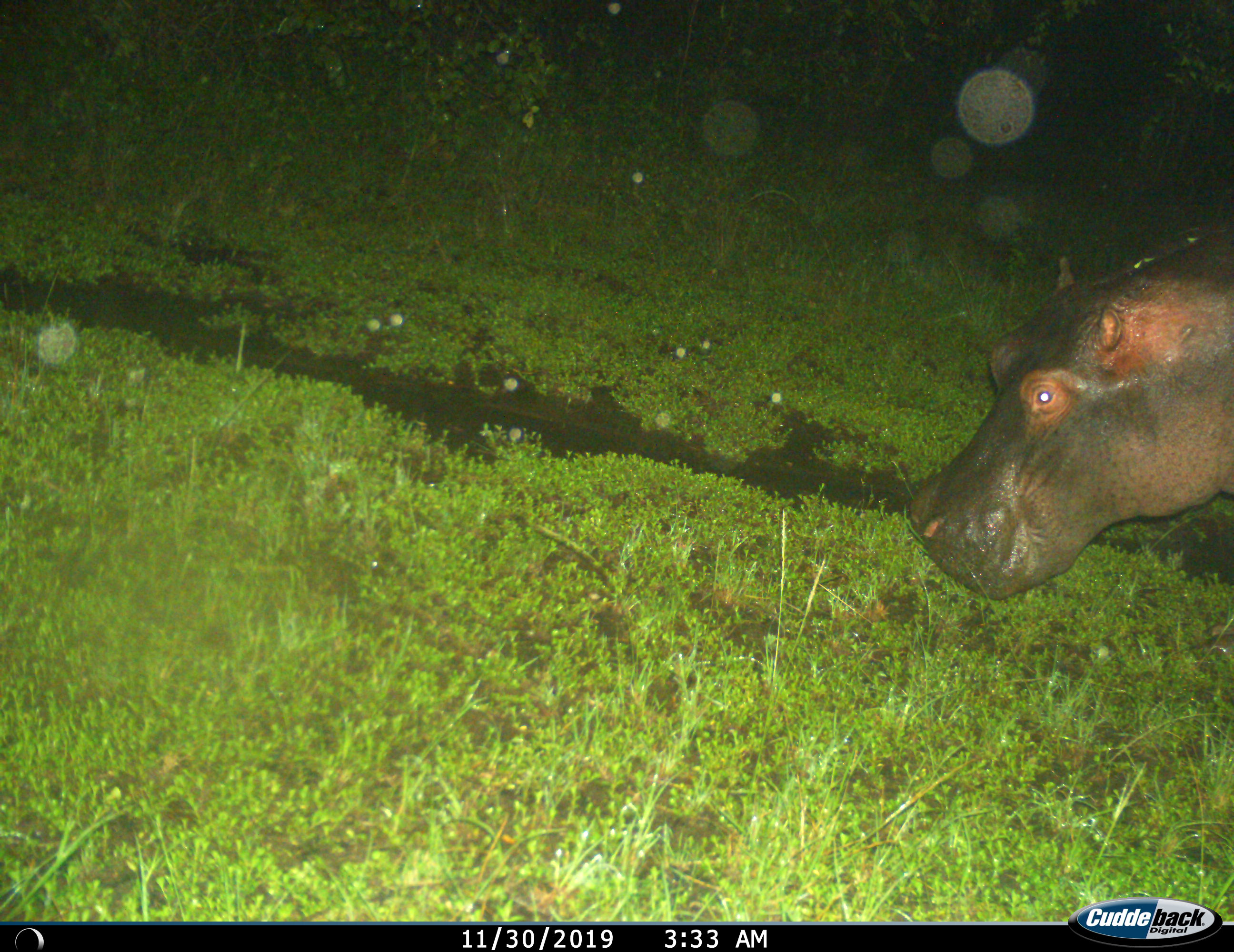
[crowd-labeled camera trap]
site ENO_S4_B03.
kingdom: Animalia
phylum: Chordata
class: Mammalia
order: Artiodactyla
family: Hippopotamidae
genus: Hippopotamus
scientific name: Hippopotamus amphibius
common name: hippopotamus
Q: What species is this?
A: Hippopotamus (Hippopotamus amphibius).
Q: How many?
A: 1.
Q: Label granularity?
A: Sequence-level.